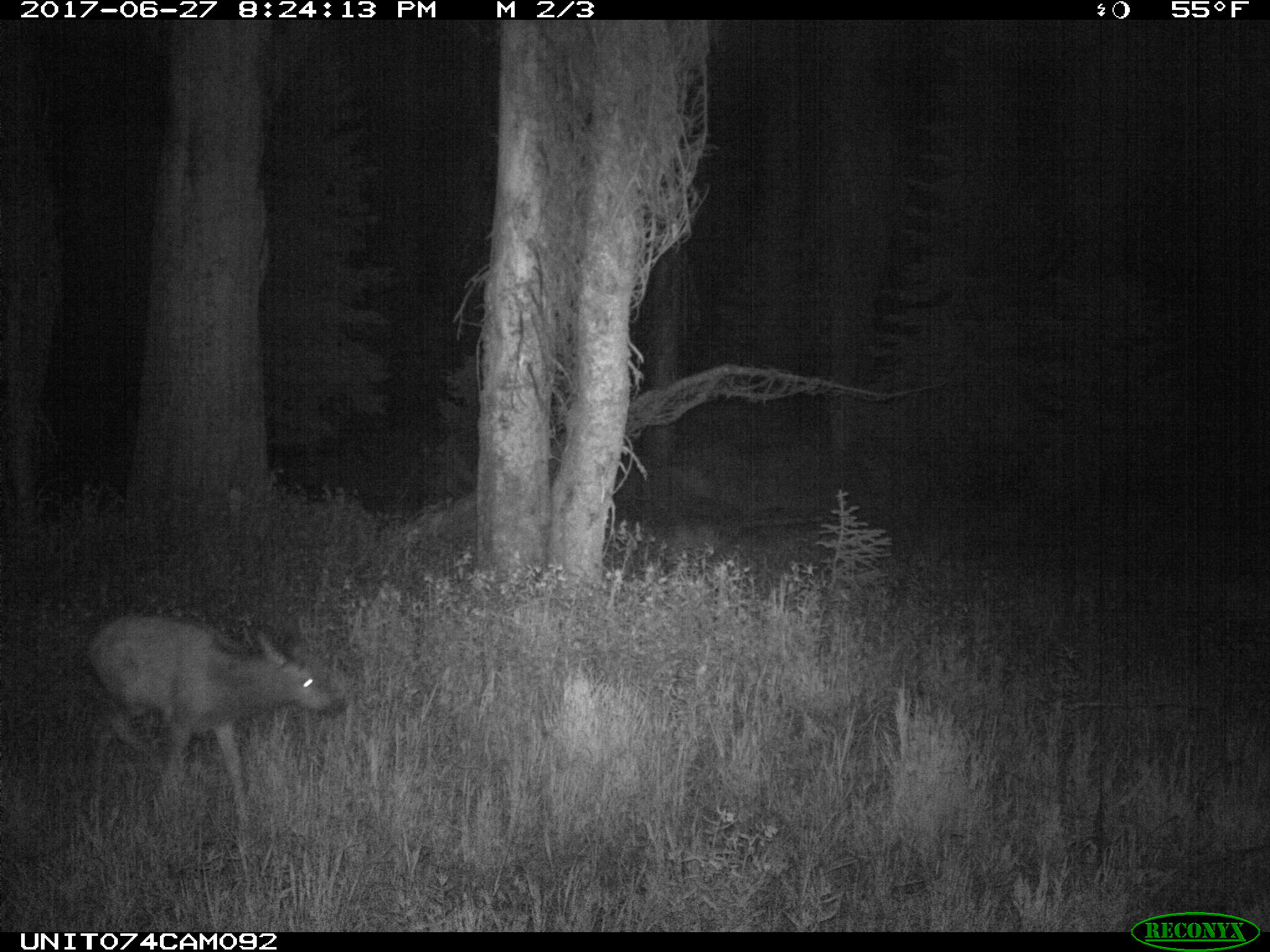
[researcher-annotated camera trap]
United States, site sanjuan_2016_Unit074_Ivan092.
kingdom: Animalia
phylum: Chordata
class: Mammalia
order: Artiodactyla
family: Cervidae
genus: Cervus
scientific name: Cervus elaphus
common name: red deer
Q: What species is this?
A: Cervus elaphus (red deer).